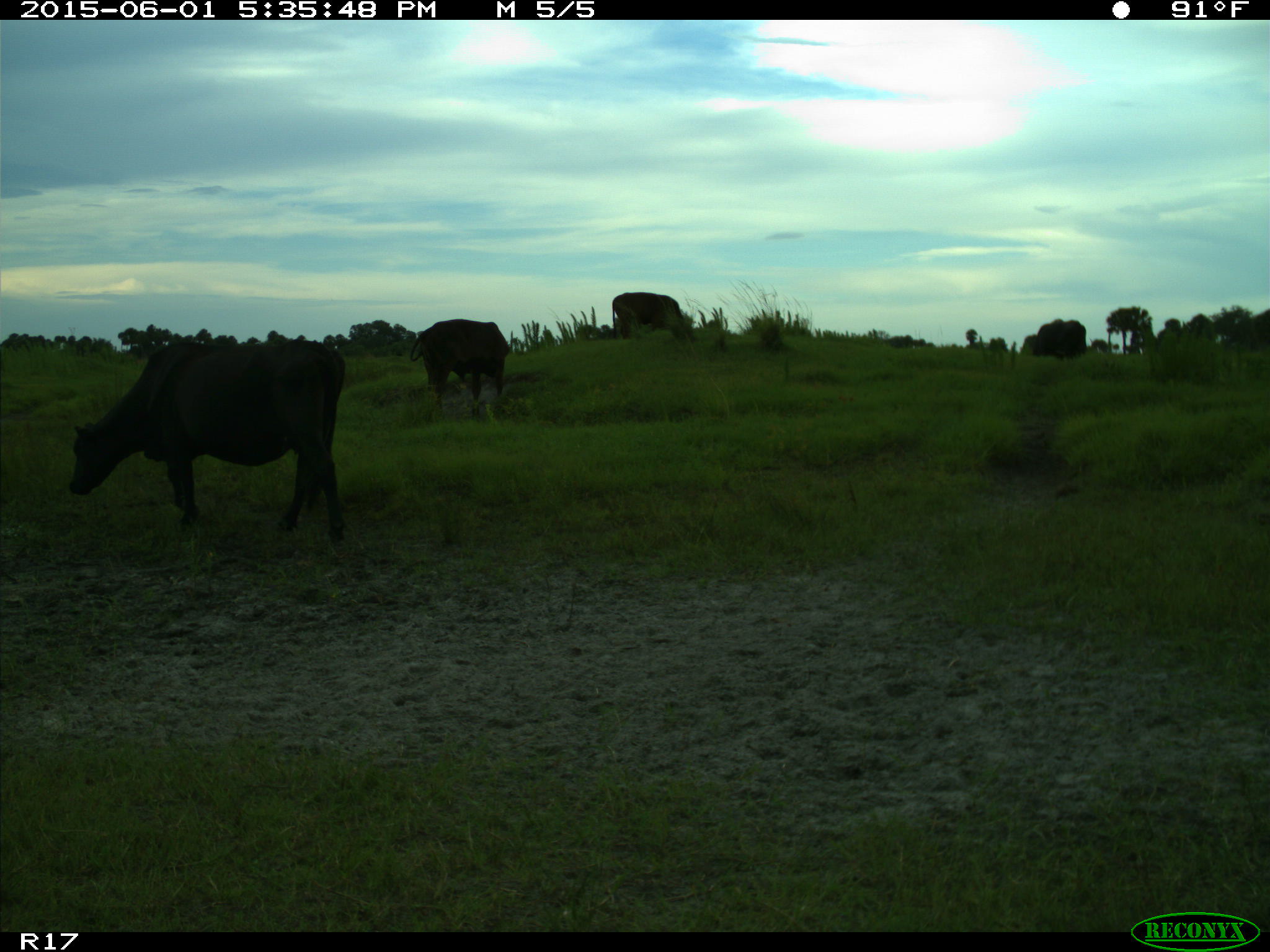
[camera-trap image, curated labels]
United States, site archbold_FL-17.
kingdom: Animalia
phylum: Chordata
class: Mammalia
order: Artiodactyla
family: Bovidae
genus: Bos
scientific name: Bos taurus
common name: domestic cow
Bos taurus (domestic cow).